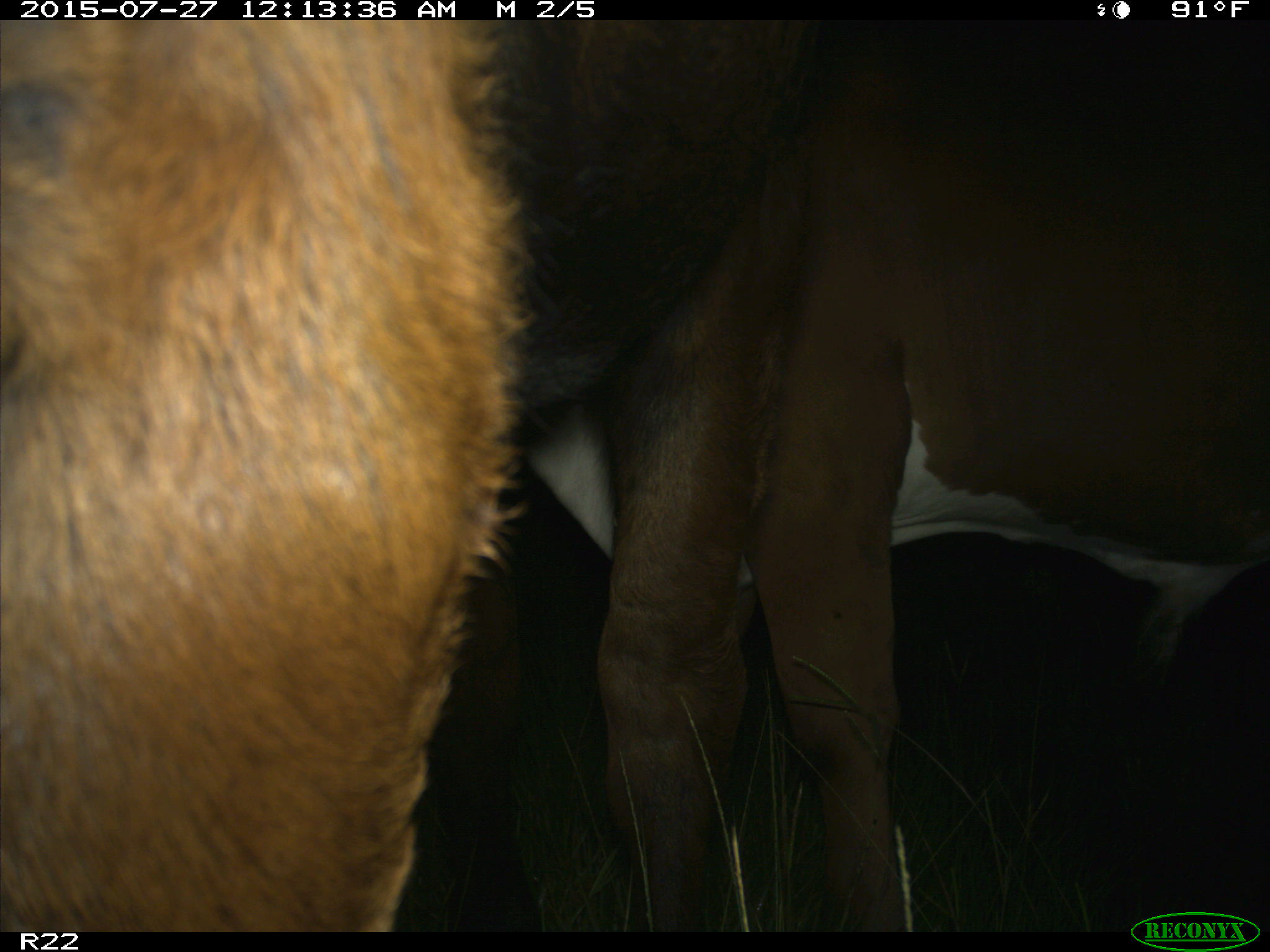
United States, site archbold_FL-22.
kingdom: Animalia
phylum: Chordata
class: Mammalia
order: Artiodactyla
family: Bovidae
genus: Bos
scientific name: Bos taurus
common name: domestic cow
Bos taurus (domestic cow).